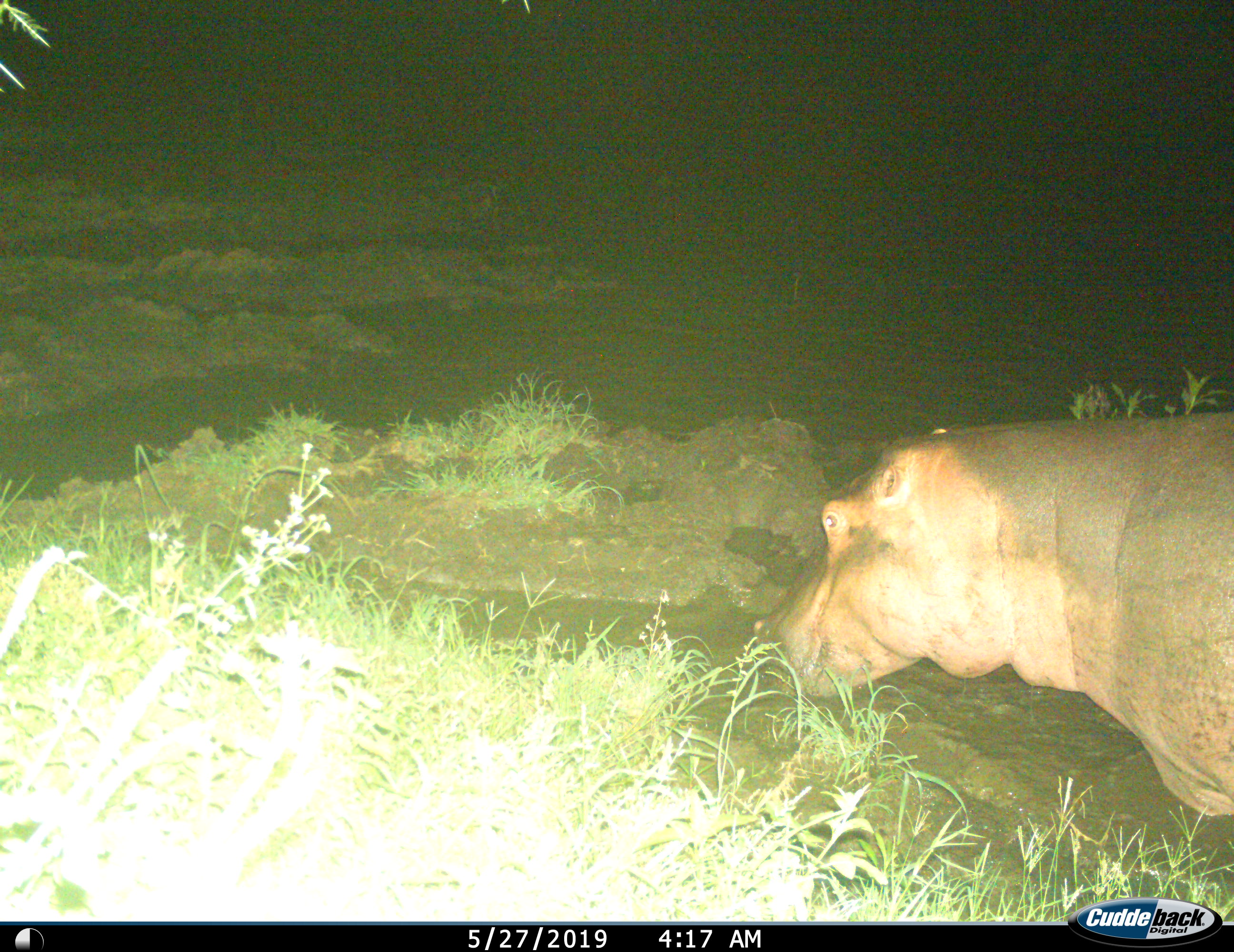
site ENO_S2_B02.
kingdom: Animalia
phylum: Chordata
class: Mammalia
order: Artiodactyla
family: Hippopotamidae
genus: Hippopotamus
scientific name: Hippopotamus amphibius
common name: hippopotamus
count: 1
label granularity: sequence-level